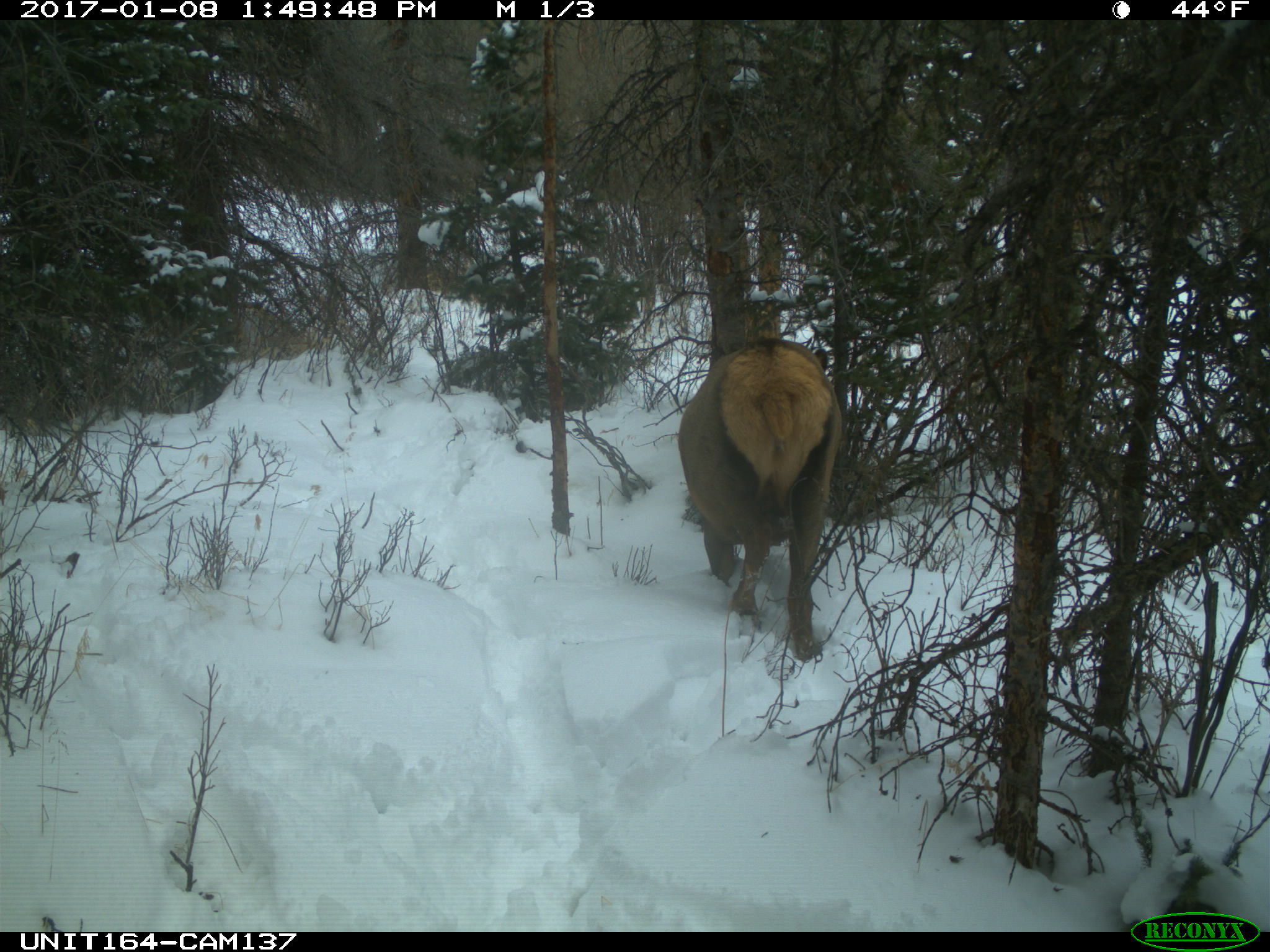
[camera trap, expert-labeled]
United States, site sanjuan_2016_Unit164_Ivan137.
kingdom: Animalia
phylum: Chordata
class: Mammalia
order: Artiodactyla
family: Cervidae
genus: Cervus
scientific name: Cervus elaphus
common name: red deer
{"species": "Cervus elaphus (red deer)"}